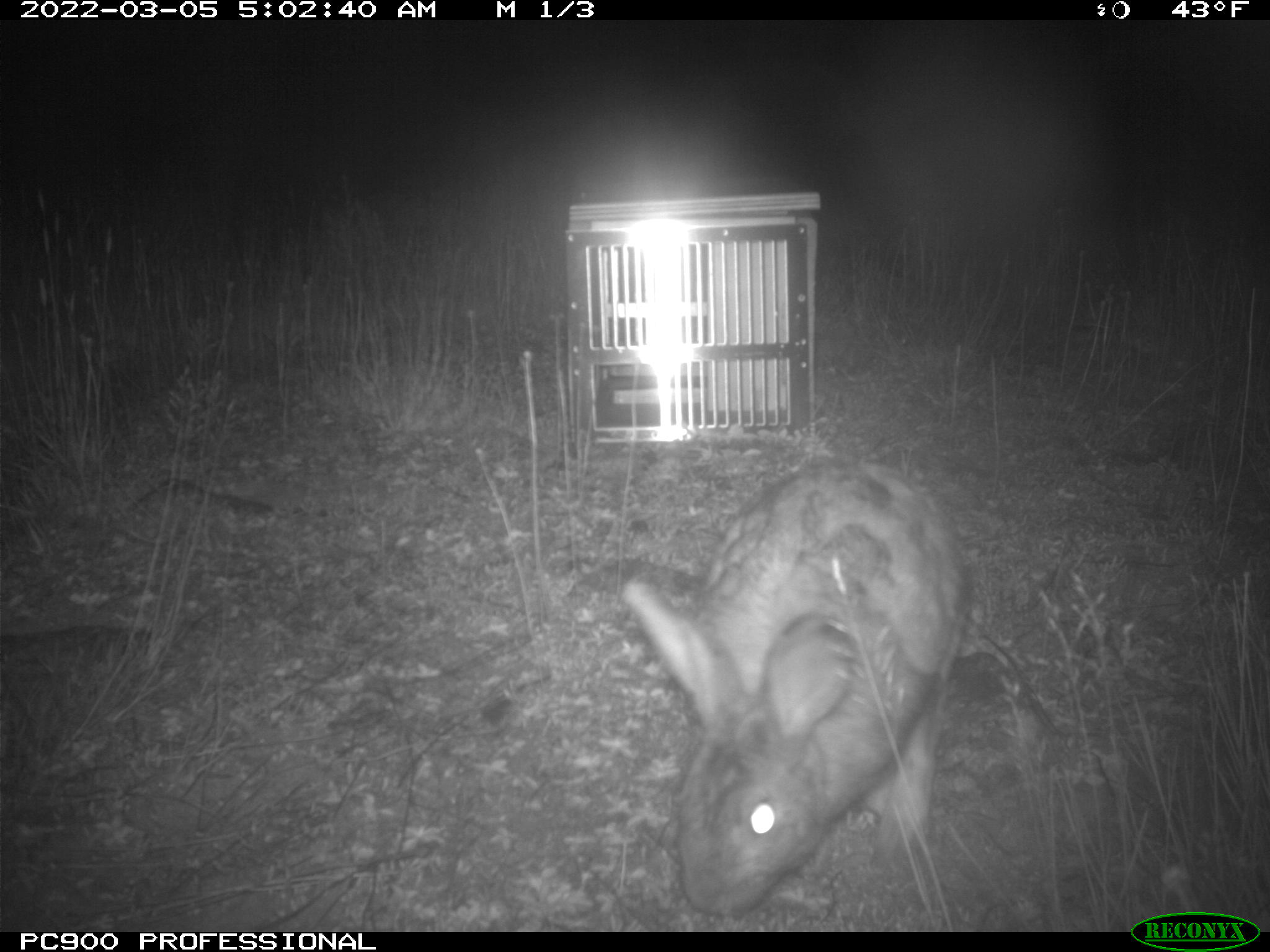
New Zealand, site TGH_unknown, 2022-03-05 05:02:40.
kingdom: Animalia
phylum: Chordata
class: Mammalia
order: Lagomorpha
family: Leporidae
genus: Oryctolagus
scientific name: Oryctolagus cuniculus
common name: european rabbit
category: rabbit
Rabbit (european rabbit) (Oryctolagus cuniculus).